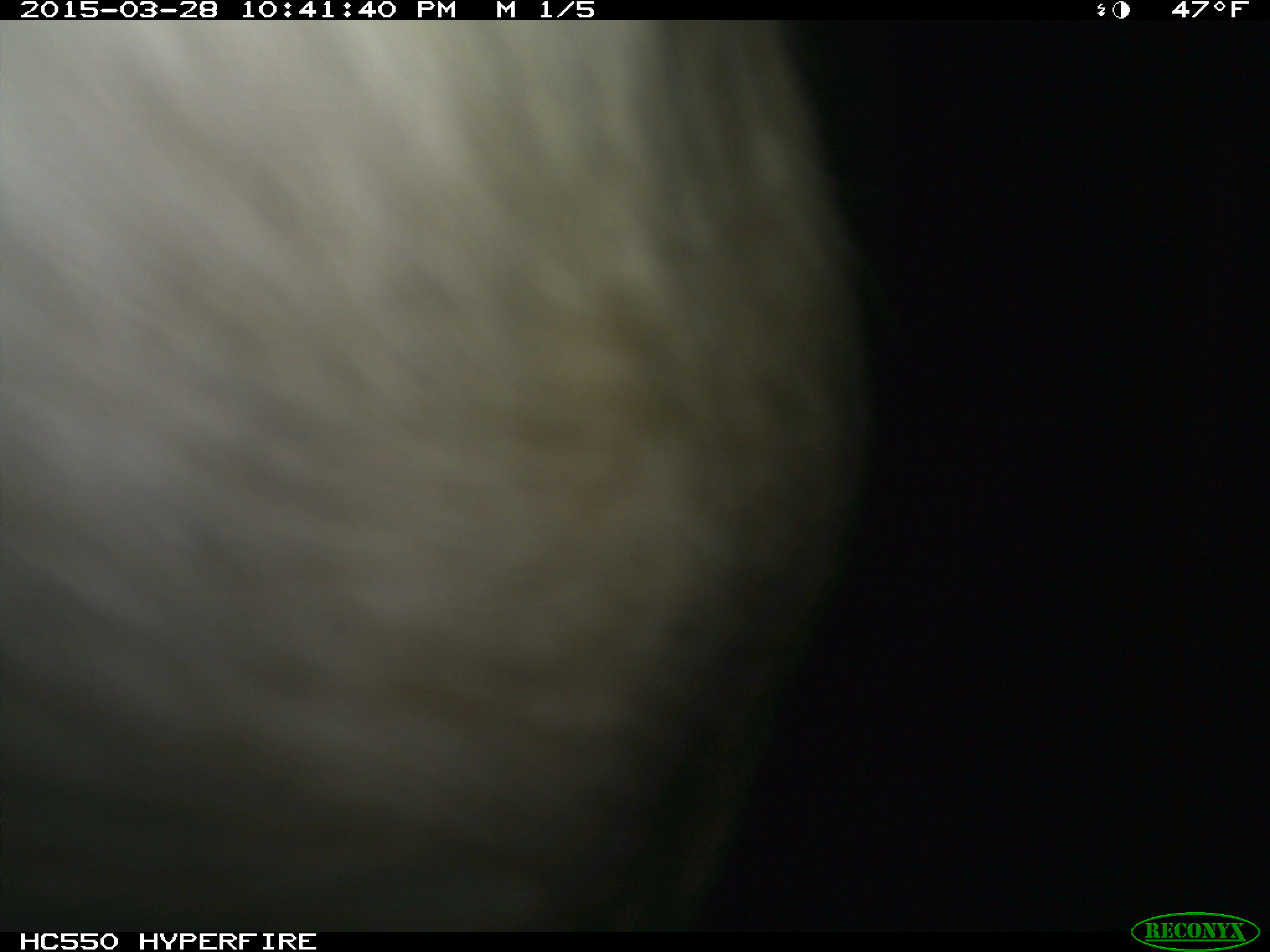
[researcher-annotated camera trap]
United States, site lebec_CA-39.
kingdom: Animalia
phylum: Chordata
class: Mammalia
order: Artiodactyla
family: Bovidae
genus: Bos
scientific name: Bos taurus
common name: domestic cow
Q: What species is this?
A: Bos taurus (domestic cow).